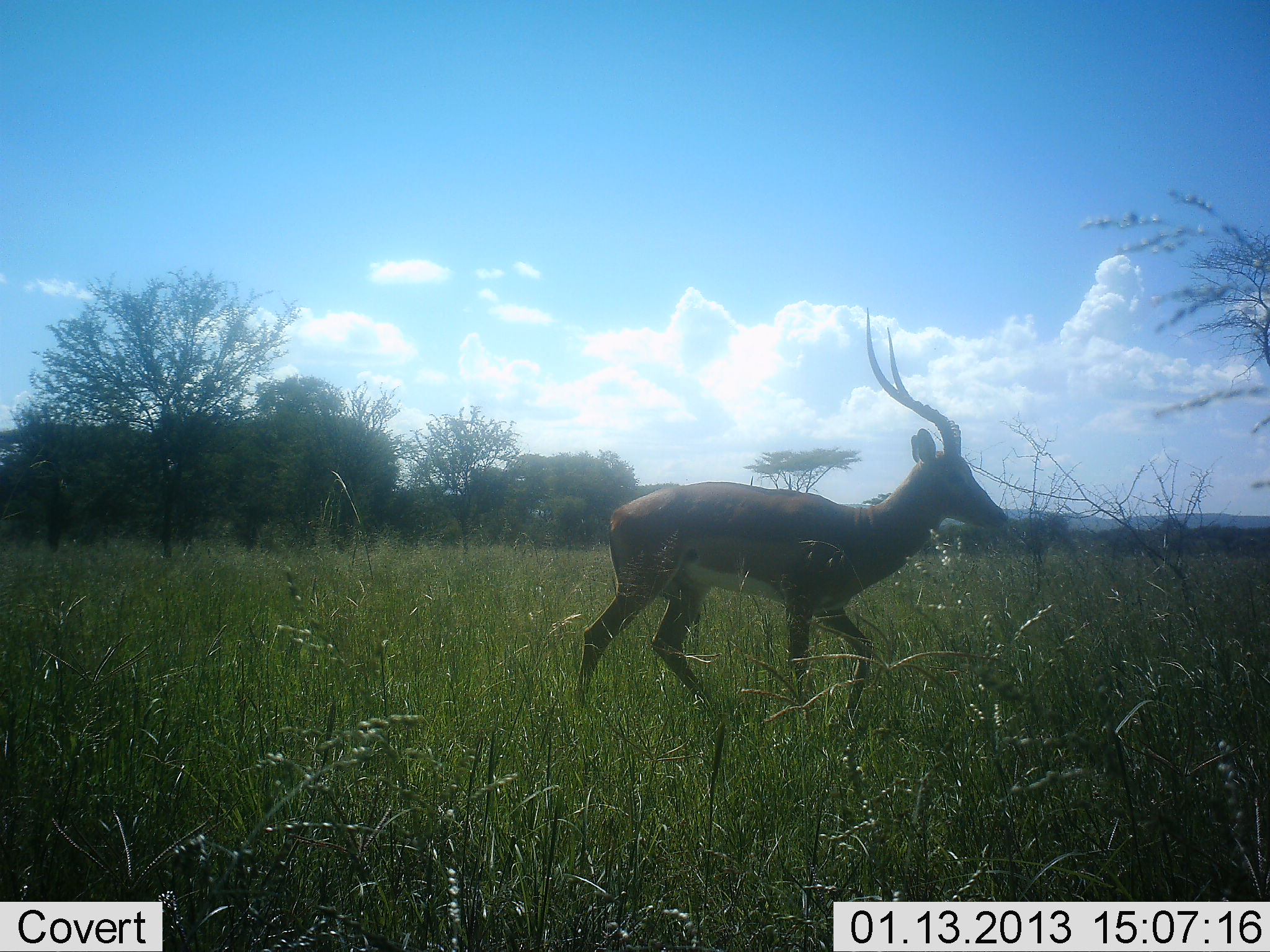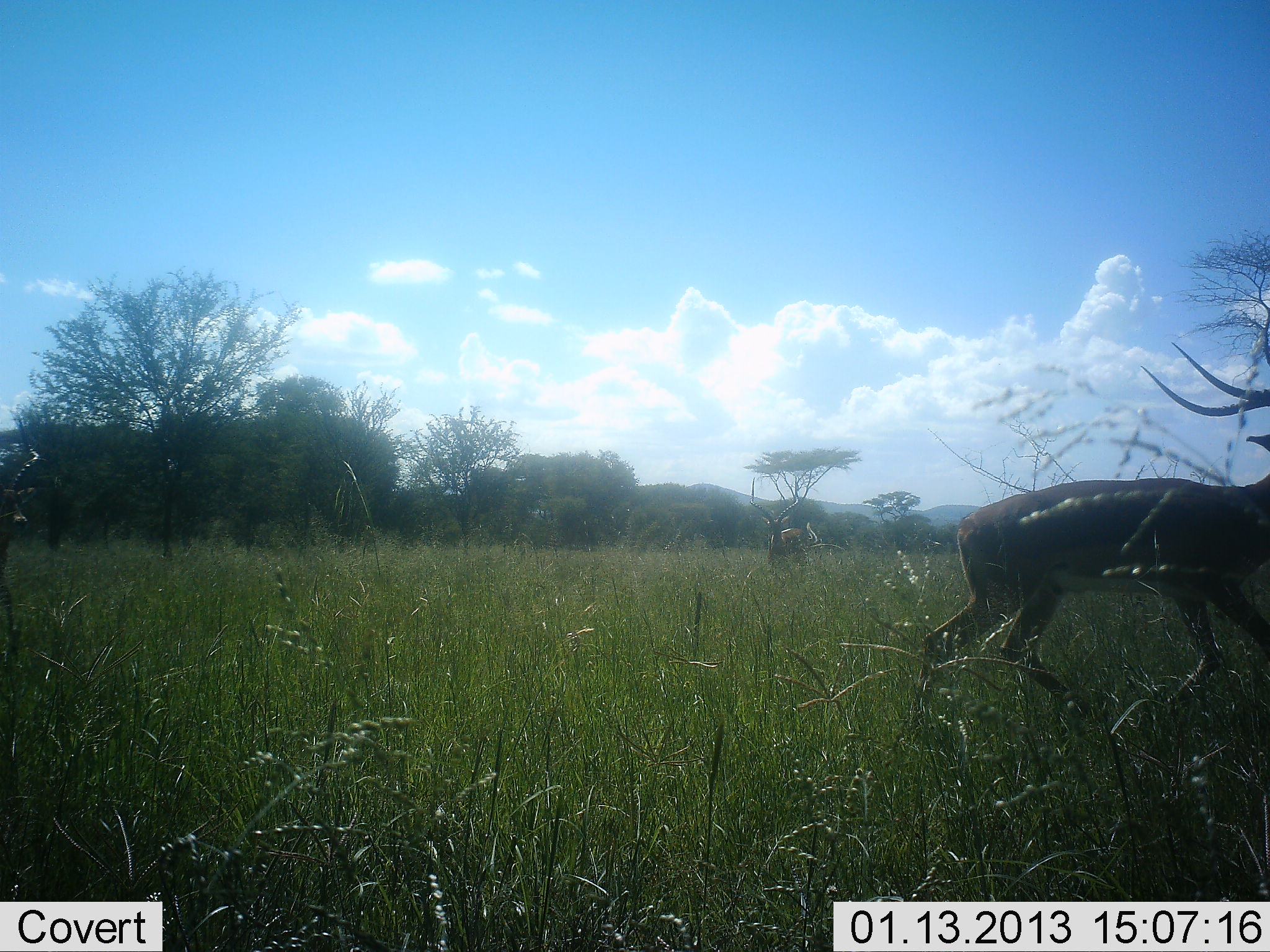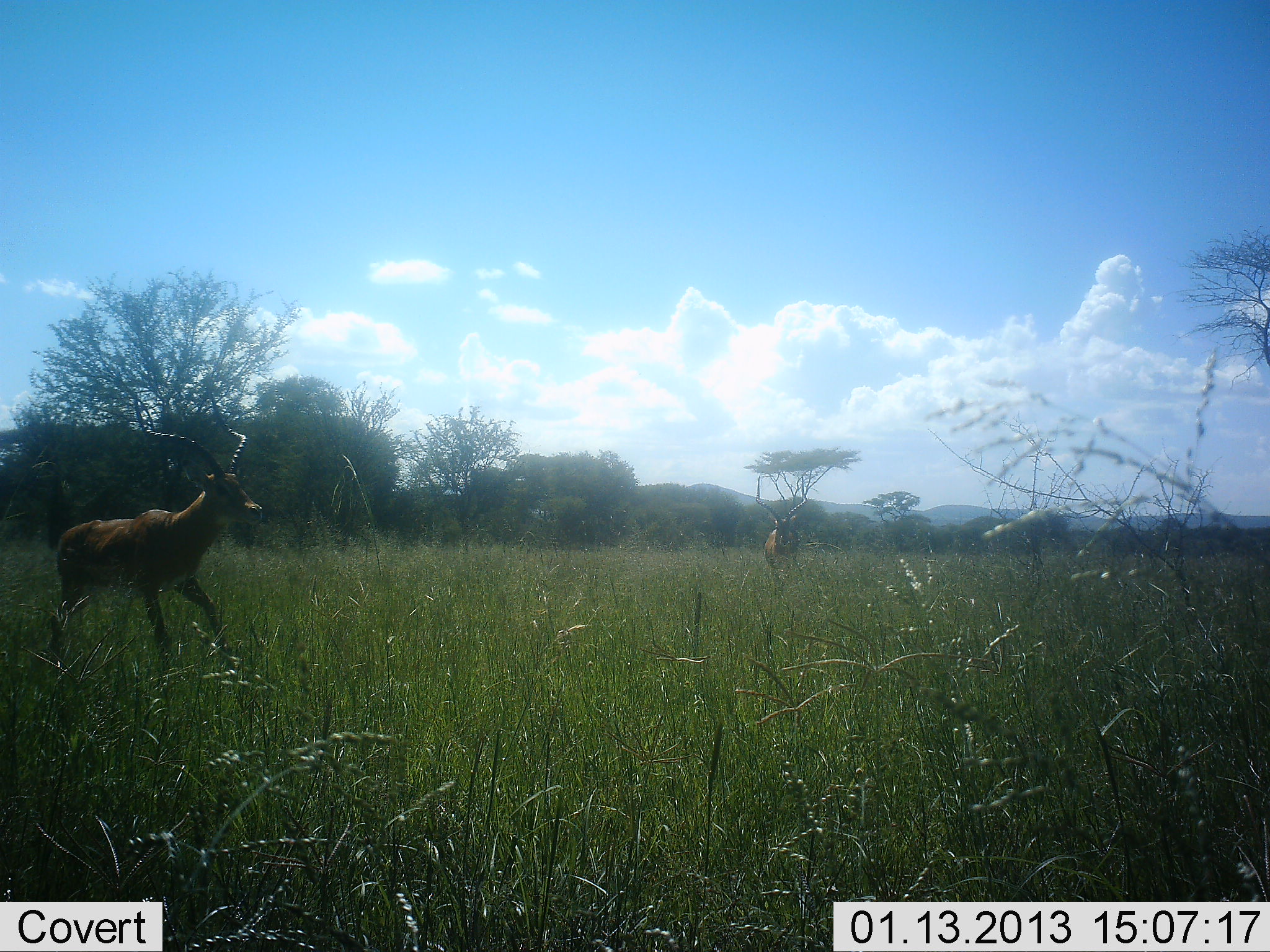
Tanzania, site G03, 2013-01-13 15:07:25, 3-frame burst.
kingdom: Animalia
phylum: Chordata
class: Mammalia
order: Artiodactyla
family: Bovidae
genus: Aepyceros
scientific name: Aepyceros melampus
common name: impala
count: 2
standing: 40%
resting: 0%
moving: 90%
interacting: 3%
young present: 0%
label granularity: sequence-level